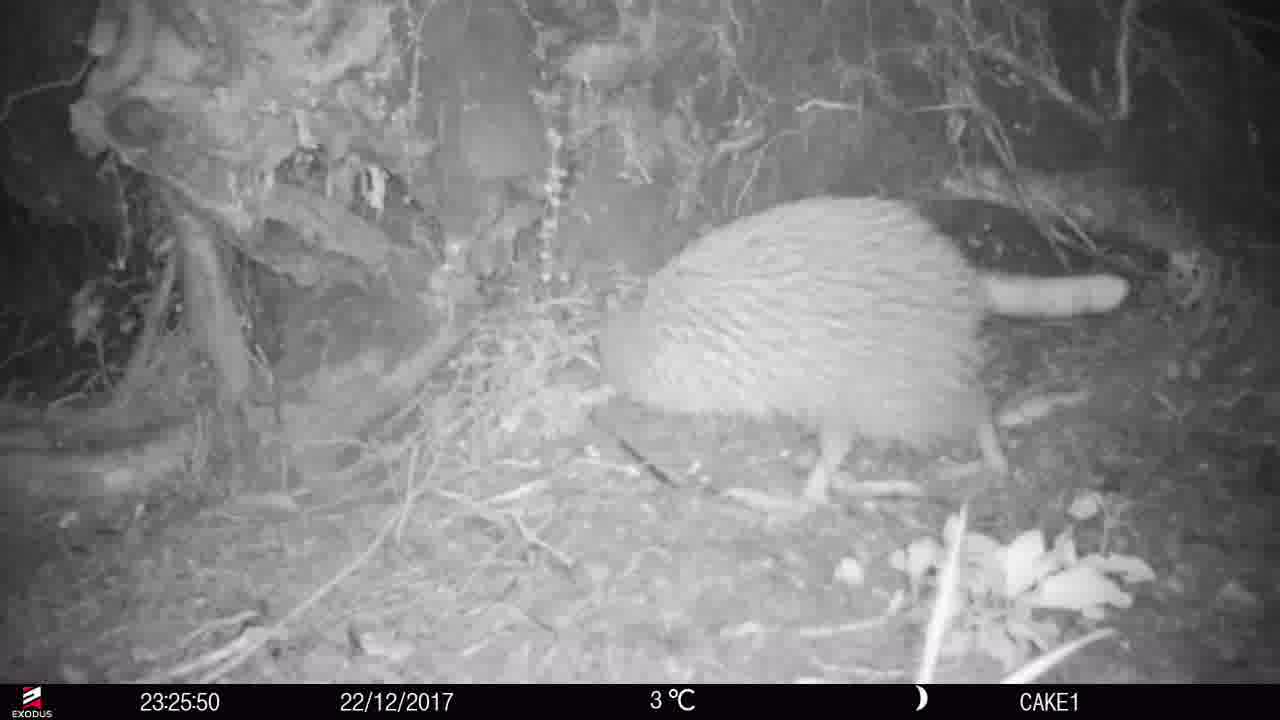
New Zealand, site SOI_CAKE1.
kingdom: Animalia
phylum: Chordata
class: Aves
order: Apterygiformes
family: Apterygidae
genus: Apteryx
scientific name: Apteryx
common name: kiwi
Kiwi (Apteryx).